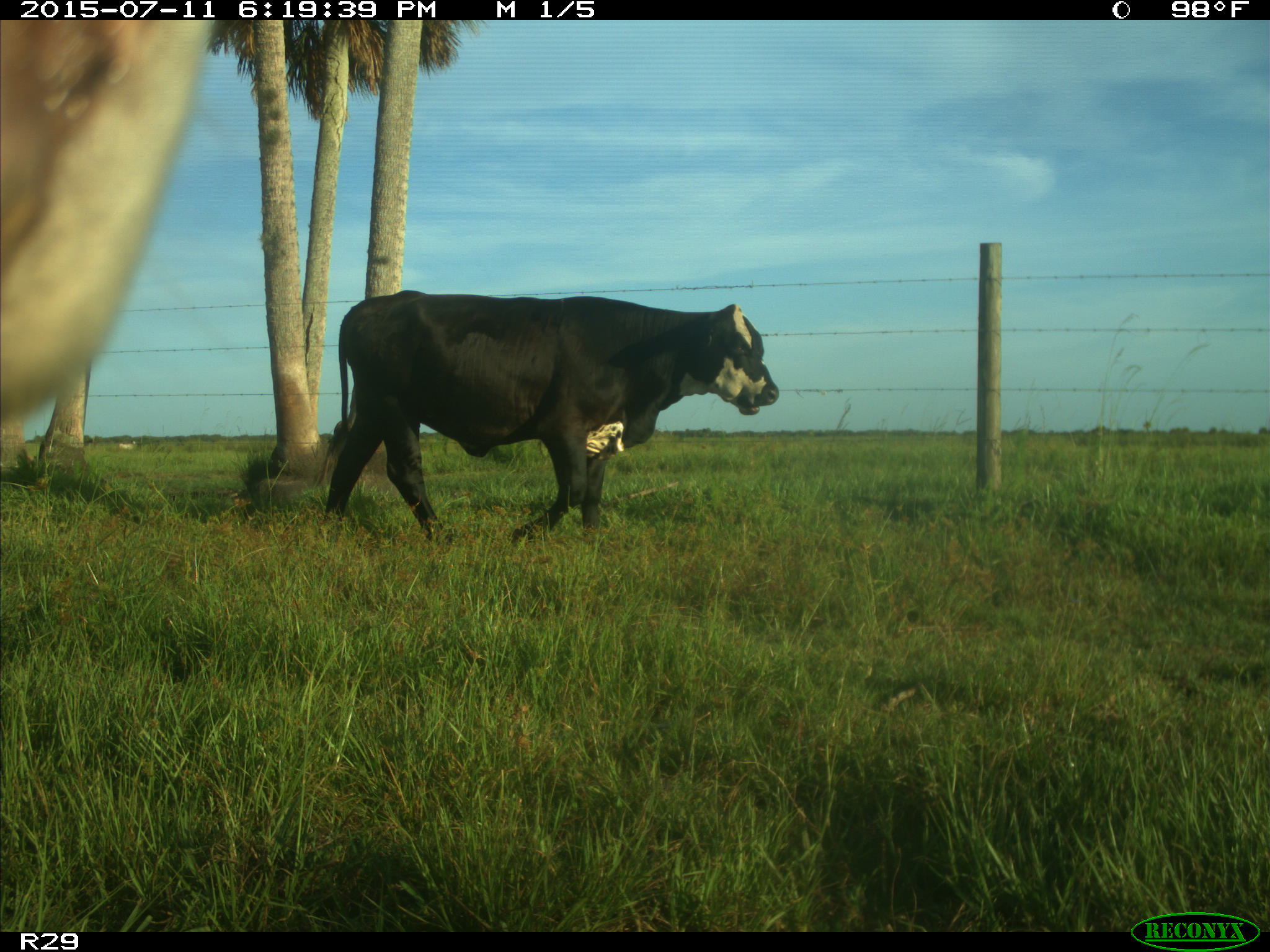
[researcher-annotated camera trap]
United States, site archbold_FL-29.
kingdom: Animalia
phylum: Chordata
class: Mammalia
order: Artiodactyla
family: Bovidae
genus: Bos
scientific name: Bos taurus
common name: domestic cow